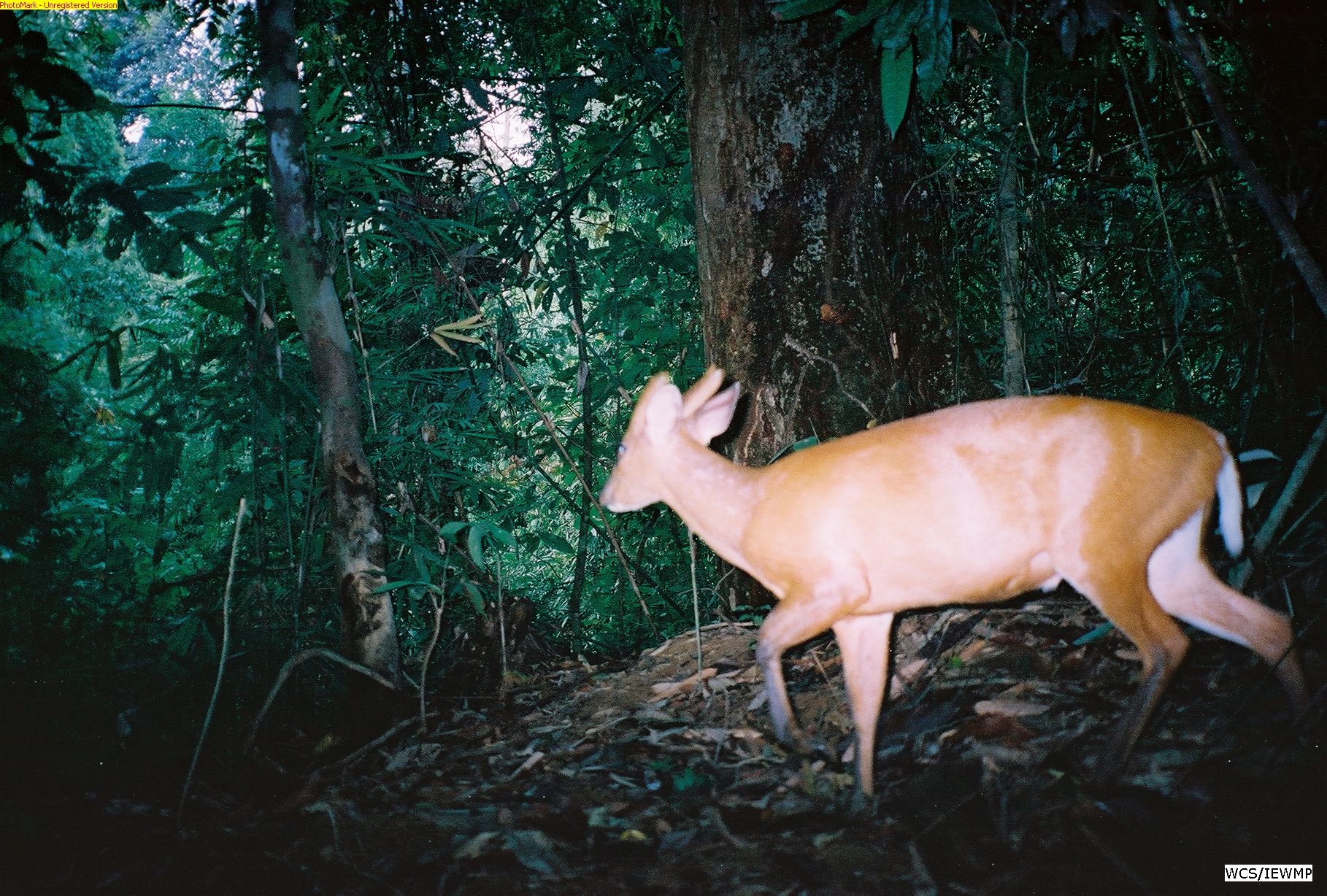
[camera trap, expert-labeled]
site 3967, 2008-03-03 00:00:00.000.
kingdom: Animalia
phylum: Chordata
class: Mammalia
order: Artiodactyla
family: Cervidae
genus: Muntiacus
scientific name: Muntiacus muntjak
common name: southern red muntjac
Muntiacus muntjak (southern red muntjac), count 1.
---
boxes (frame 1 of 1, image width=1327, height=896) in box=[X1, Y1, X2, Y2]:
muntiacus muntjak: box=[599, 363, 1312, 817]